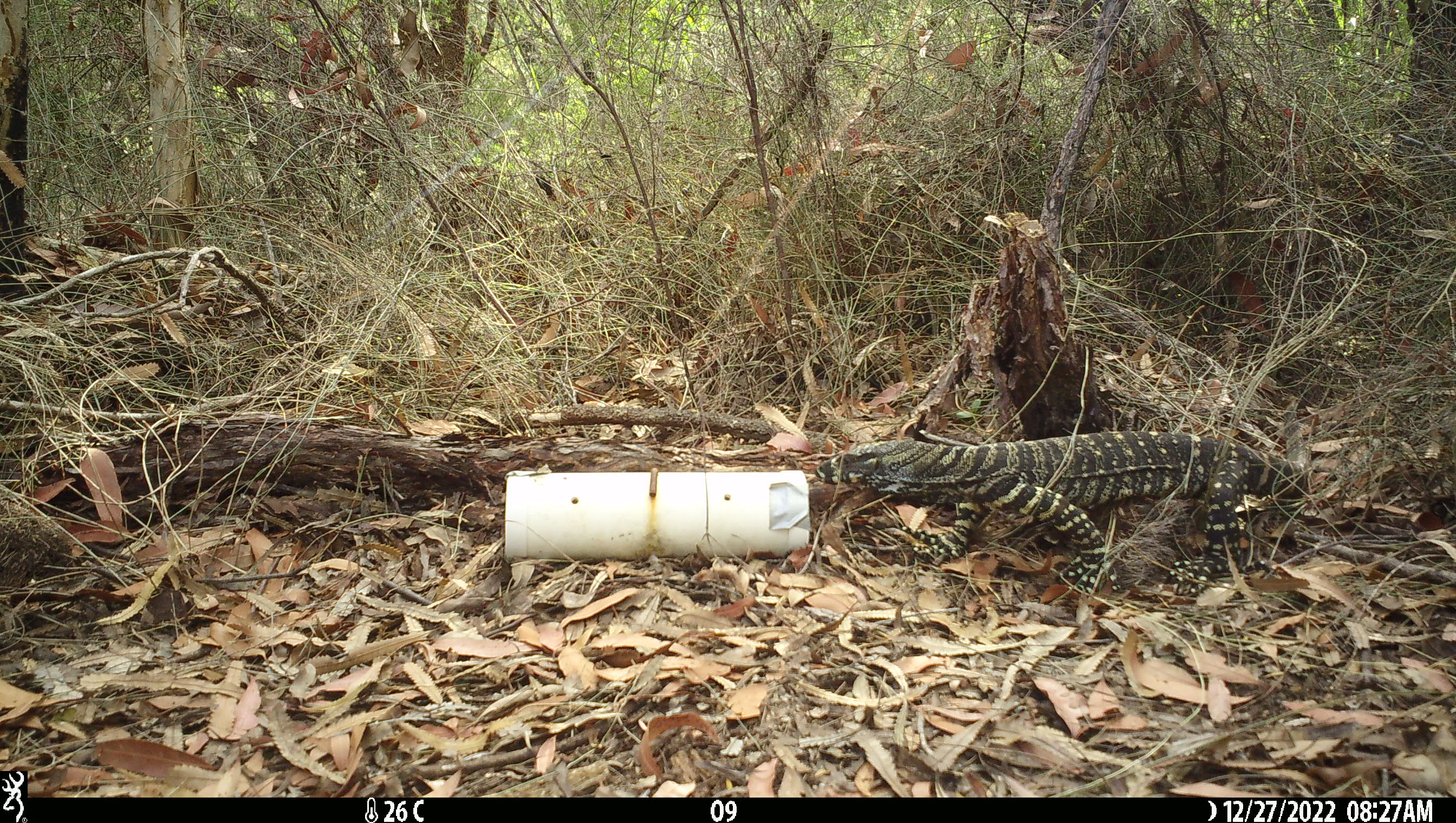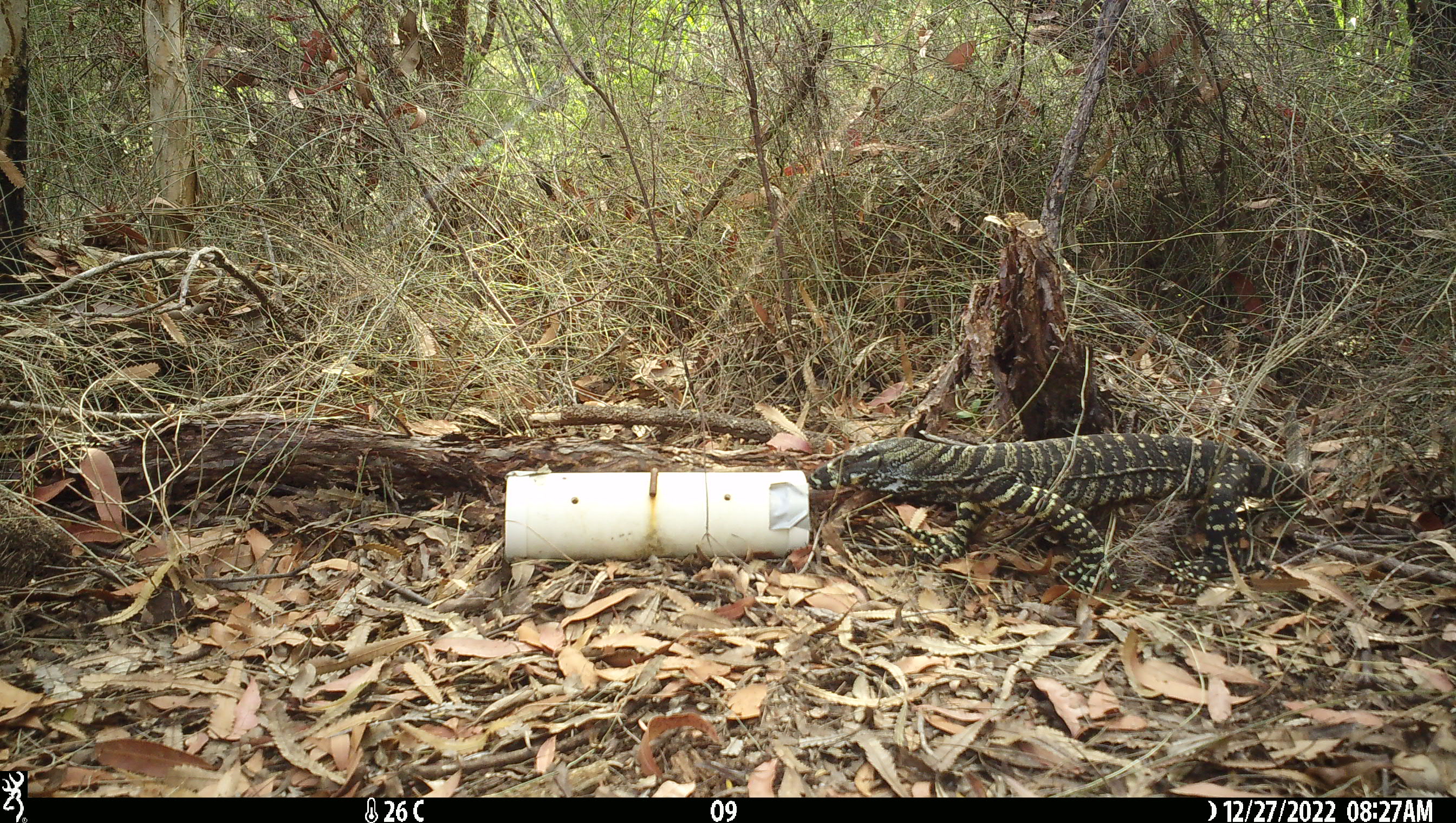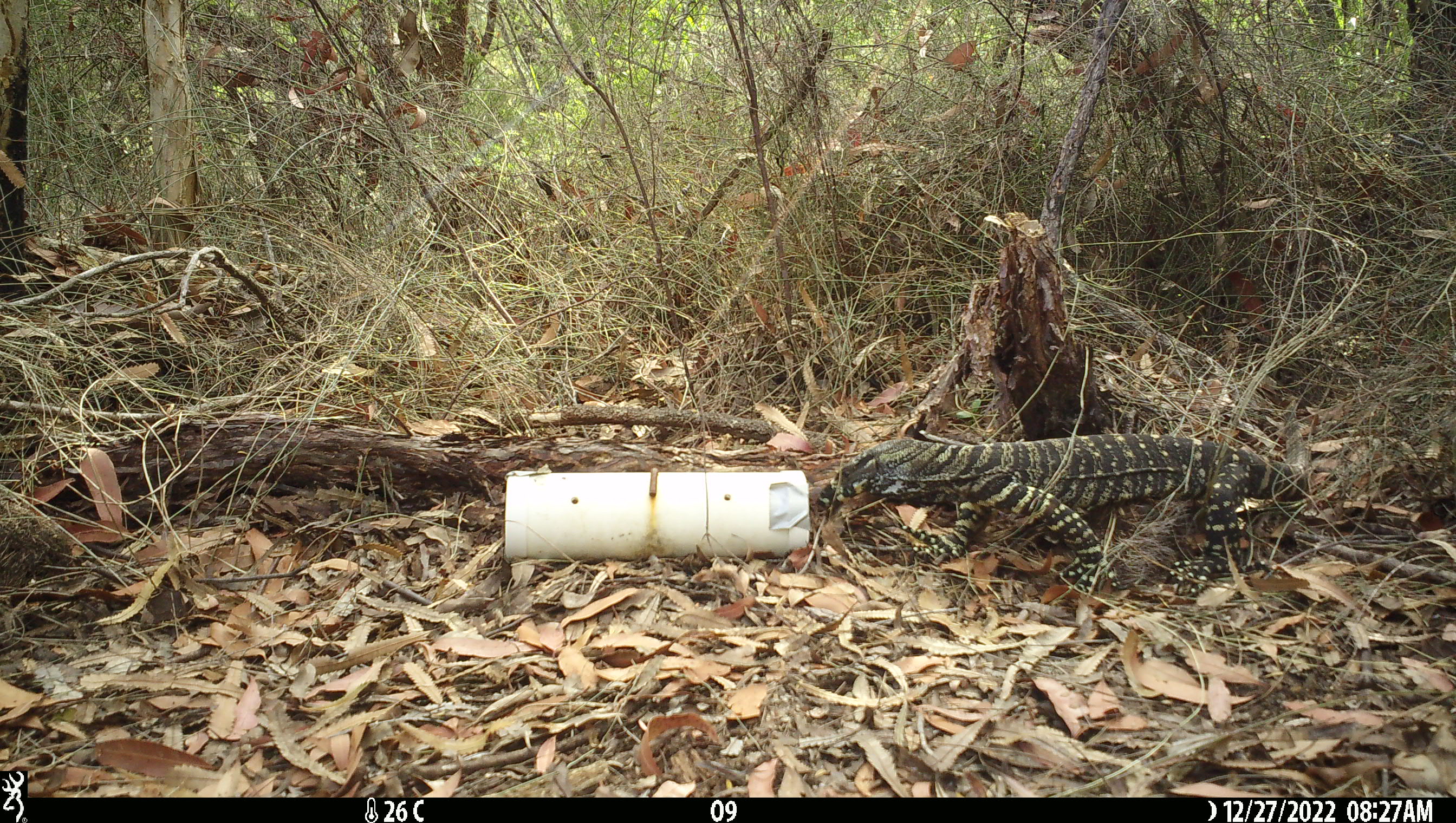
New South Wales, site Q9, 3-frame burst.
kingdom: Animalia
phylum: Chordata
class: Reptilia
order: Squamata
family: Varanidae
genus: Varanus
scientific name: Varanus varius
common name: lace monitor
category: goanna